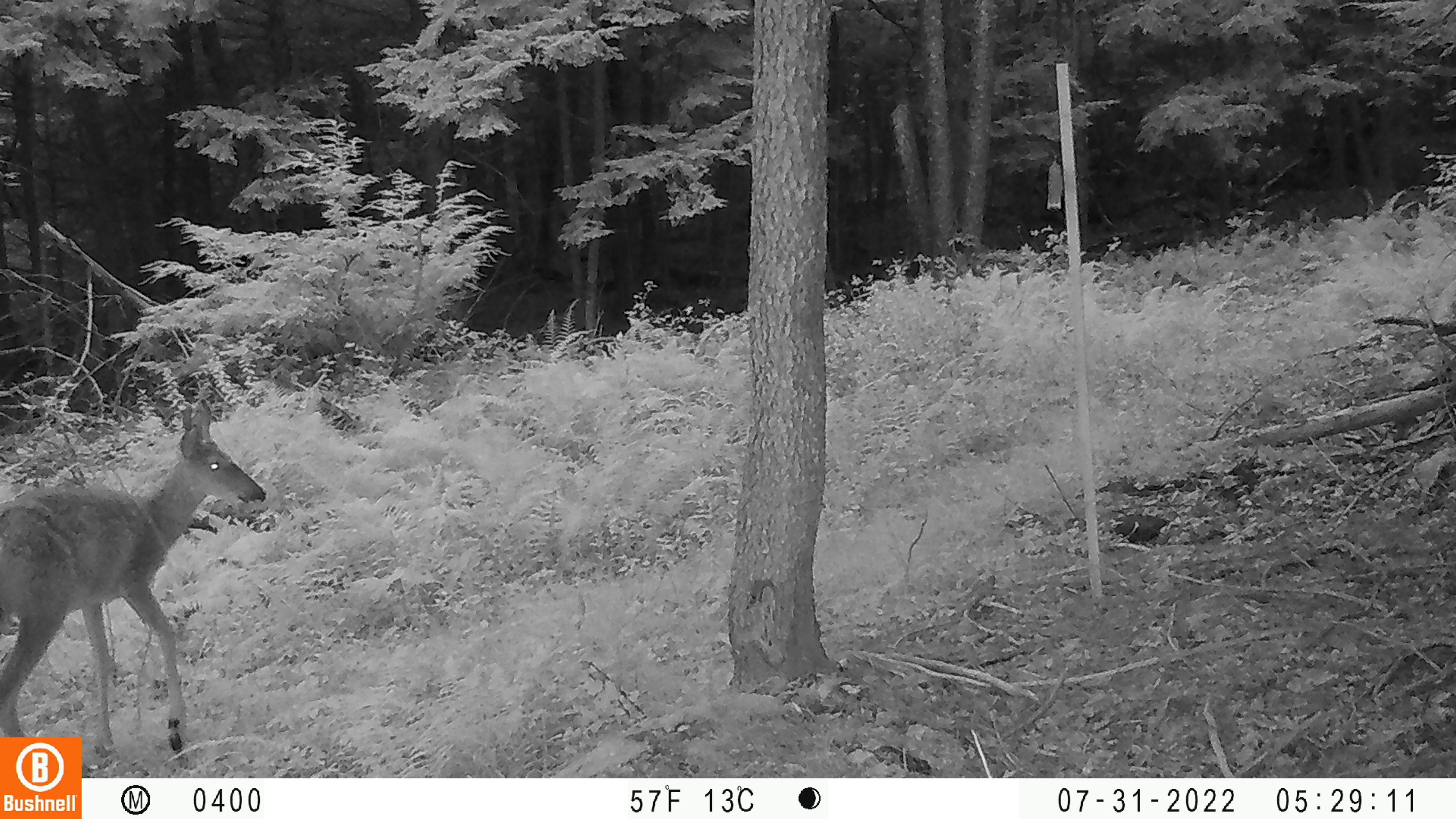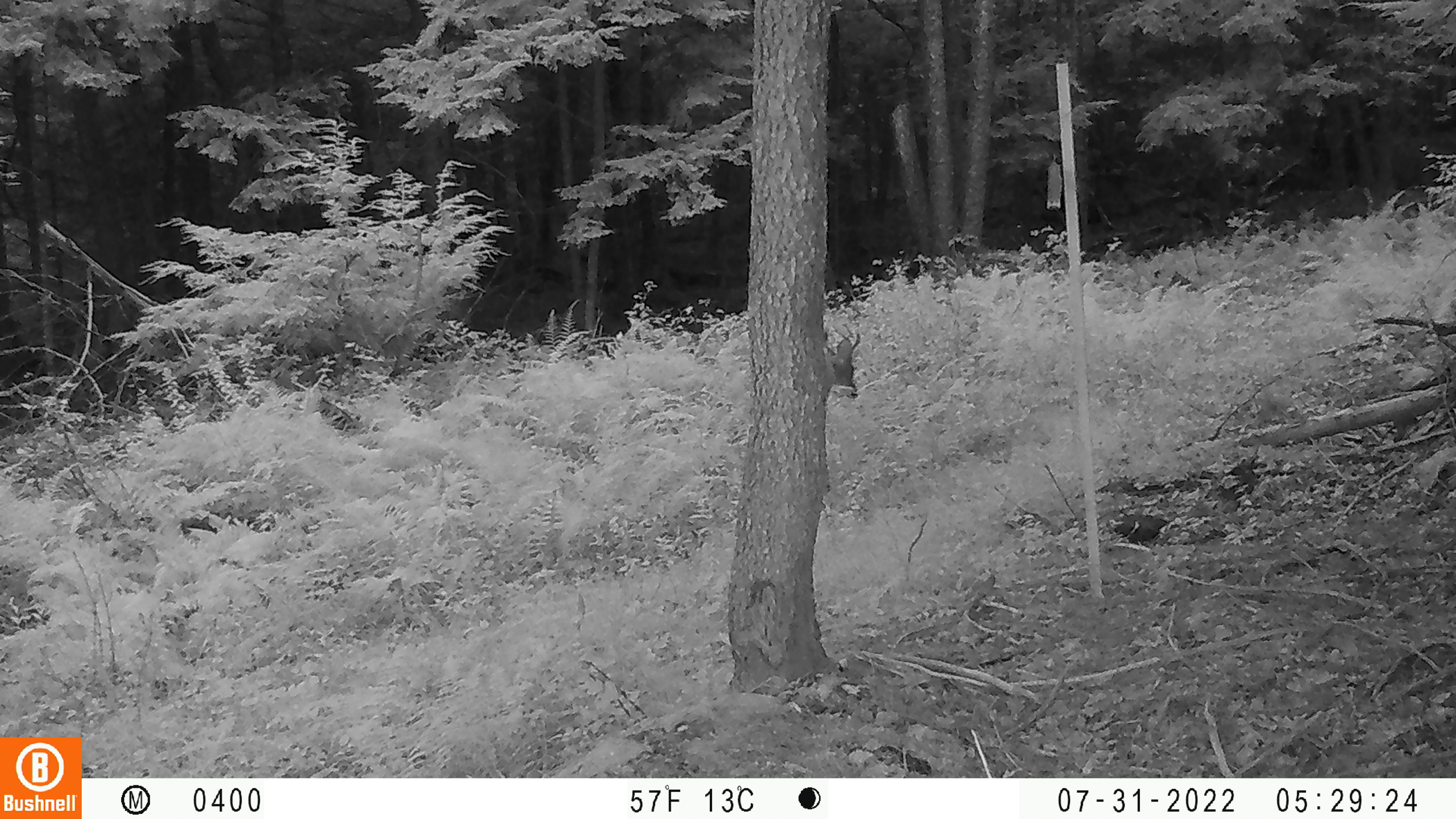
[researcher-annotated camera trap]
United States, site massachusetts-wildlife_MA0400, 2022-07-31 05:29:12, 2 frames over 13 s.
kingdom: Animalia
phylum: Chordata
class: Mammalia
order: Artiodactyla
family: Cervidae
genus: Odocoileus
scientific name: Odocoileus virginianus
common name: white-tailed deer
White-tailed deer (Odocoileus virginianus).